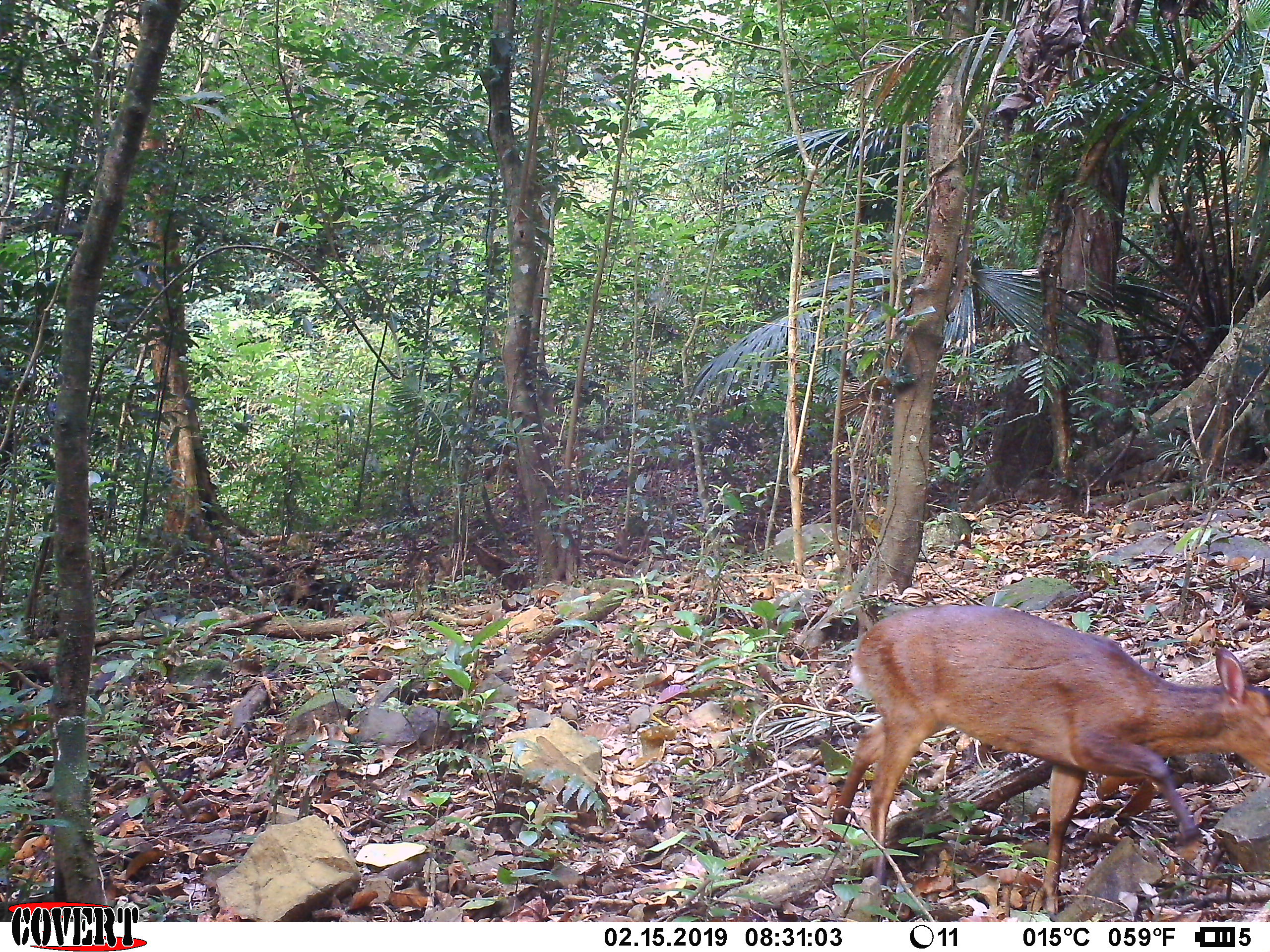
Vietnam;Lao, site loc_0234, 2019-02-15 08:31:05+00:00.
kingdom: Animalia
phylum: Chordata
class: Mammalia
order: Artiodactyla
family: Cervidae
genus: Muntiacus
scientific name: Muntiacus vuquangensis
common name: large-antlered muntjac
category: large antlered muntjac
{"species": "large antlered muntjac (large-antlered muntjac) (Muntiacus vuquangensis)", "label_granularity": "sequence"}